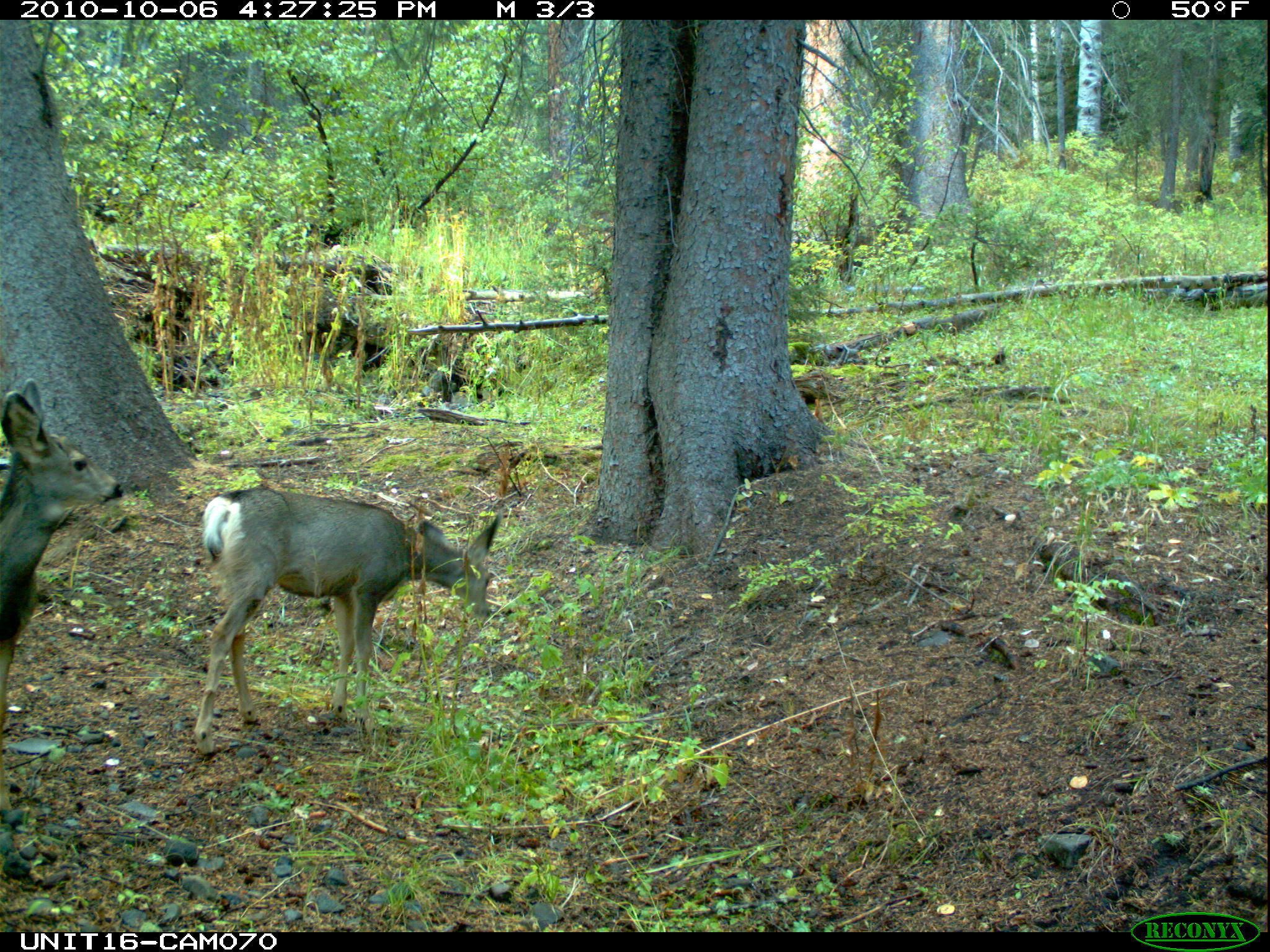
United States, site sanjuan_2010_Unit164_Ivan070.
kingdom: Animalia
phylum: Chordata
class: Mammalia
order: Artiodactyla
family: Cervidae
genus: Odocoileus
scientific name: Odocoileus hemionus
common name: mule deer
Odocoileus hemionus (mule deer).